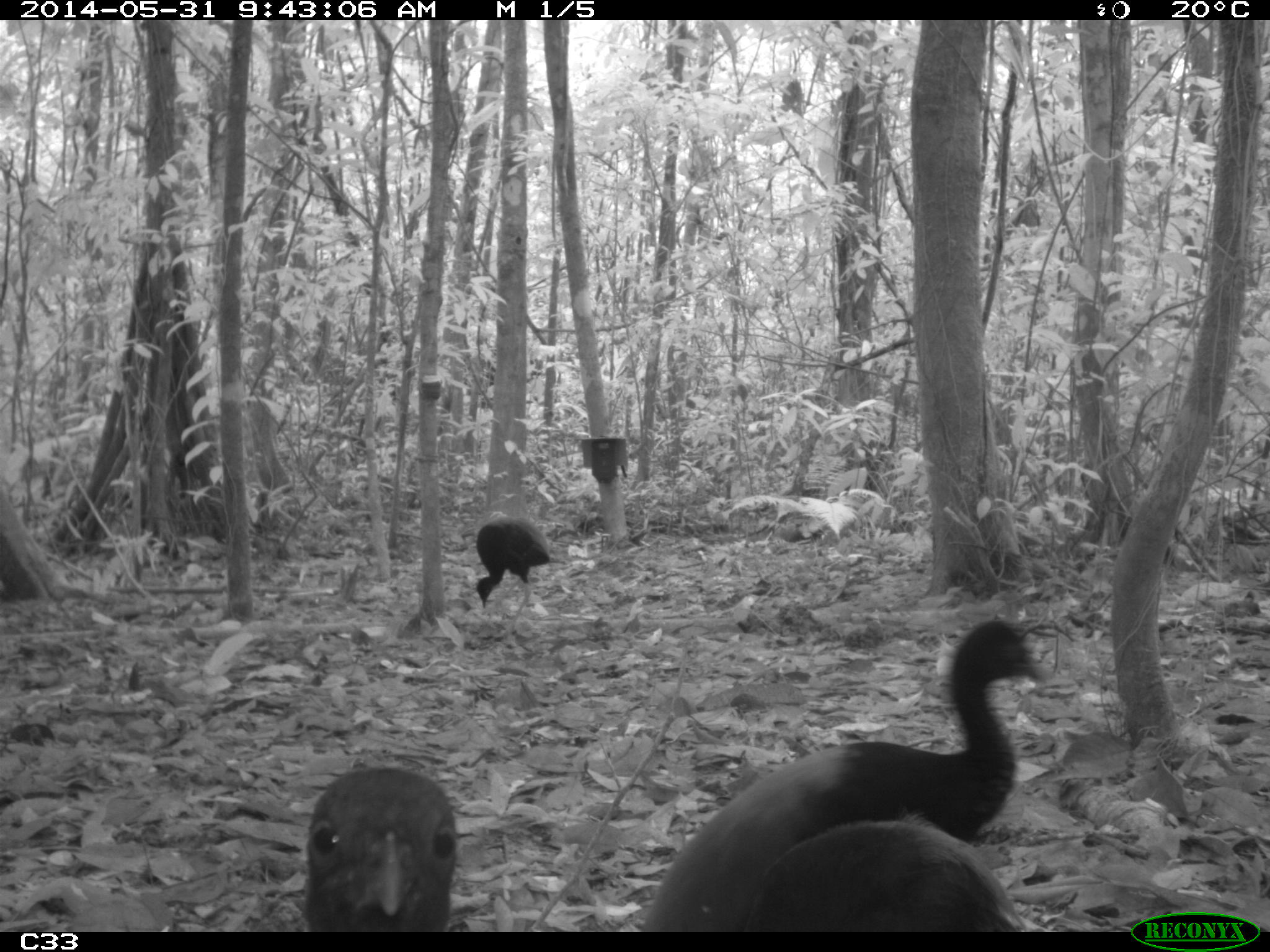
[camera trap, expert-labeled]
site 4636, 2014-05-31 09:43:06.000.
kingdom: Animalia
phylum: Chordata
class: Aves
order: Gruiformes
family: Psophiidae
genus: Psophia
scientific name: Psophia crepitans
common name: gray-winged trumpeter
Psophia crepitans (gray-winged trumpeter), count 5, age adult.